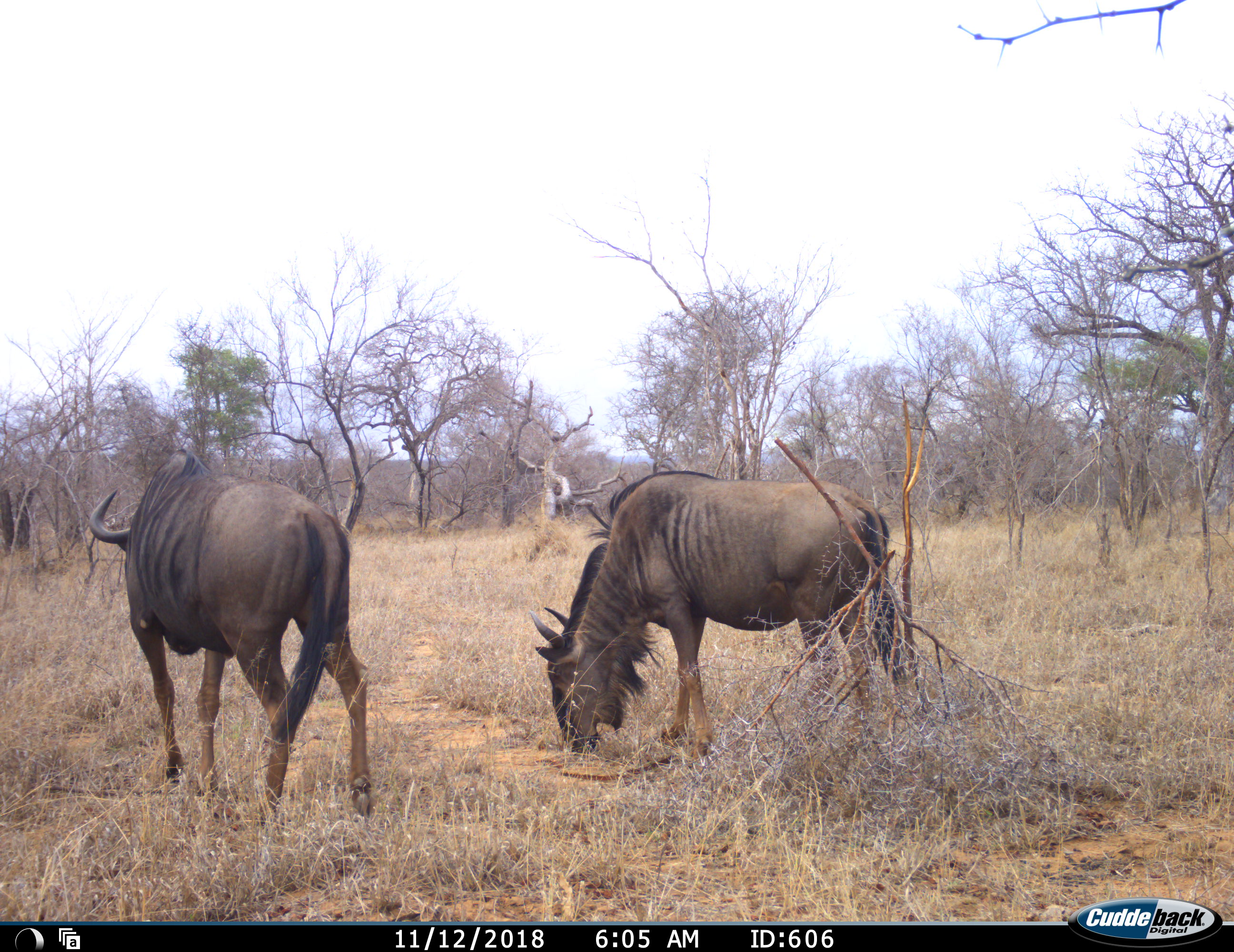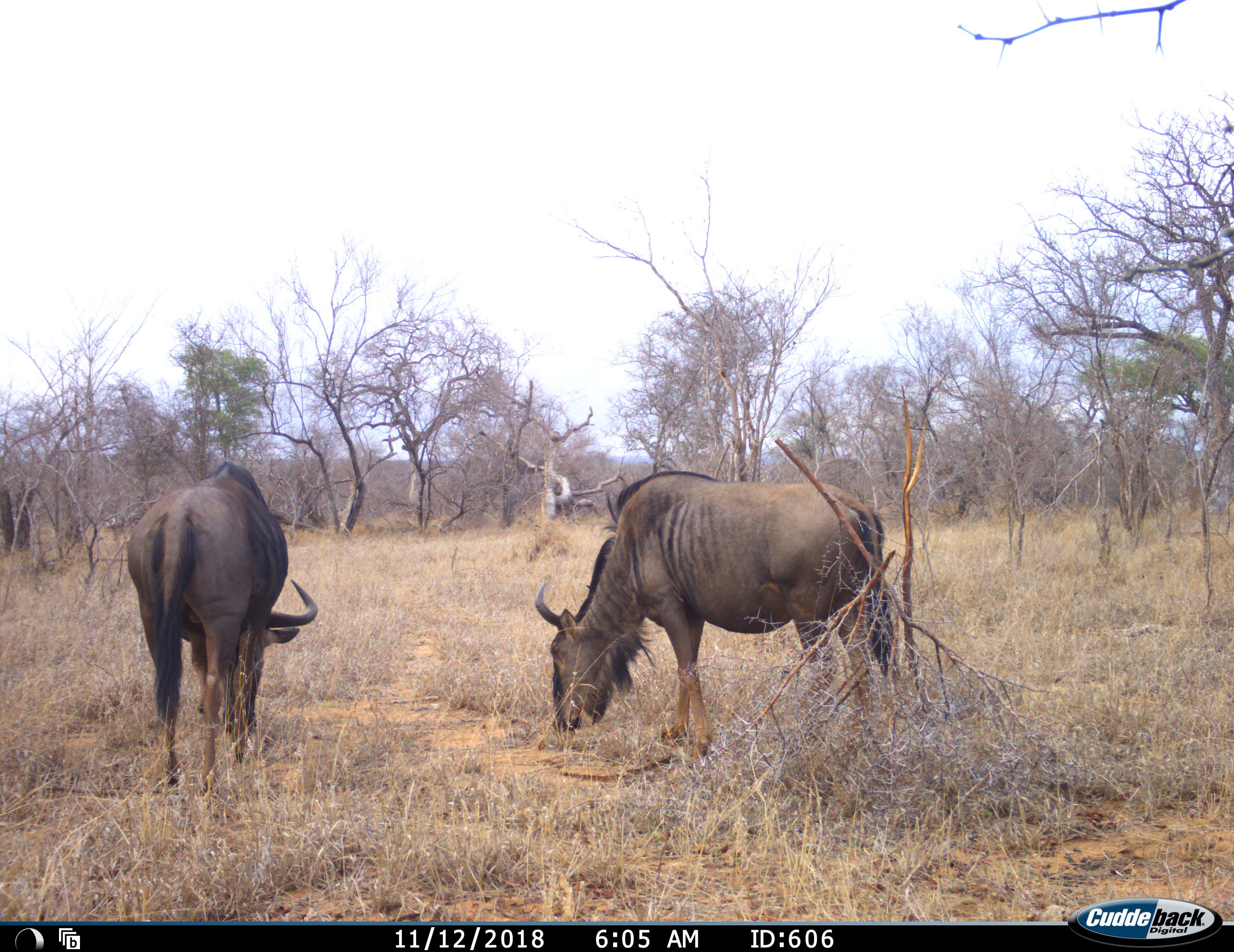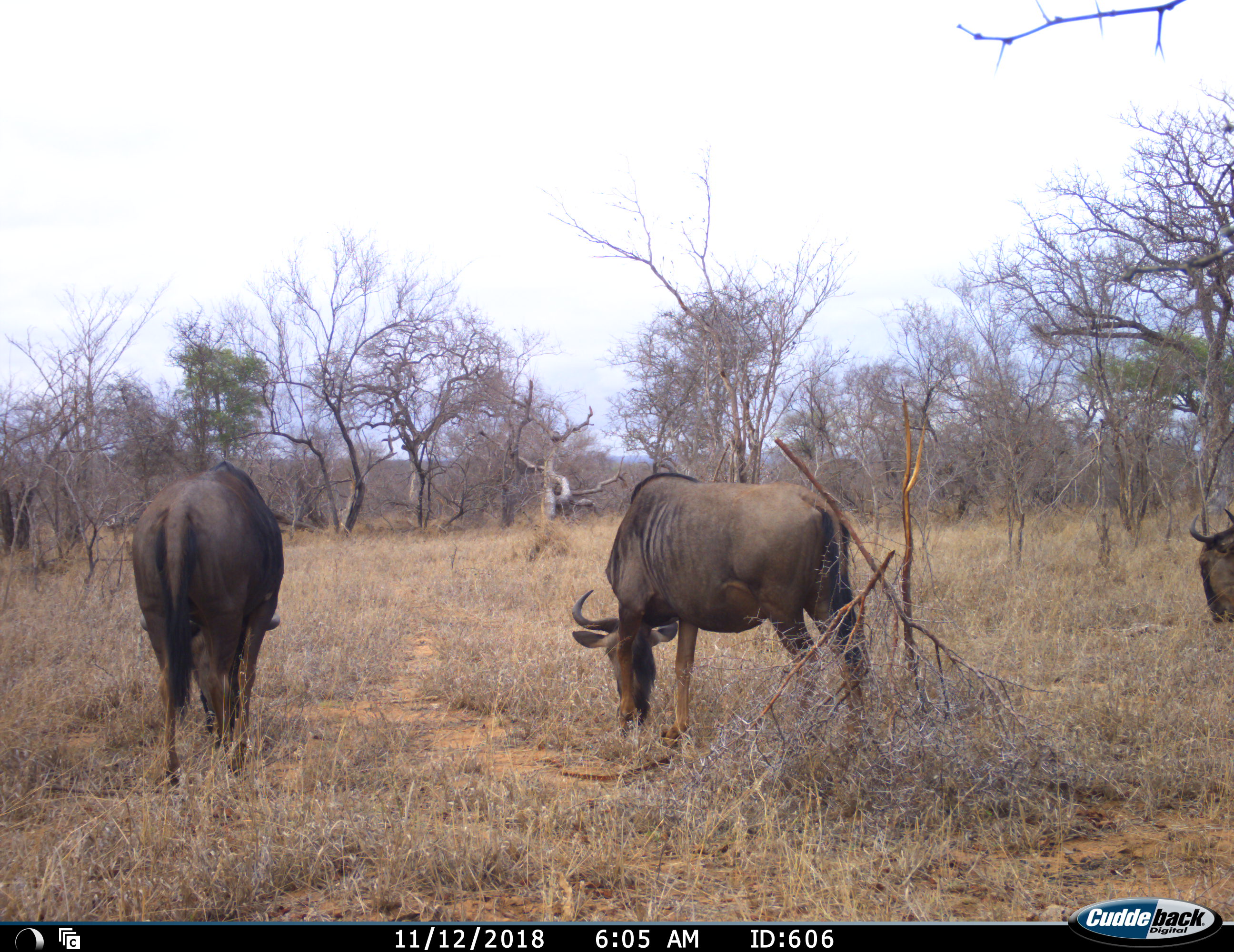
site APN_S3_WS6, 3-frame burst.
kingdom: Animalia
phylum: Chordata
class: Mammalia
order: Artiodactyla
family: Bovidae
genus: Connochaetes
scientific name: Connochaetes taurinus taurinus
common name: blue wildebeest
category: wildebeestblue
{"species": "wildebeestblue (blue wildebeest) (Connochaetes taurinus taurinus)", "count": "3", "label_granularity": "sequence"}